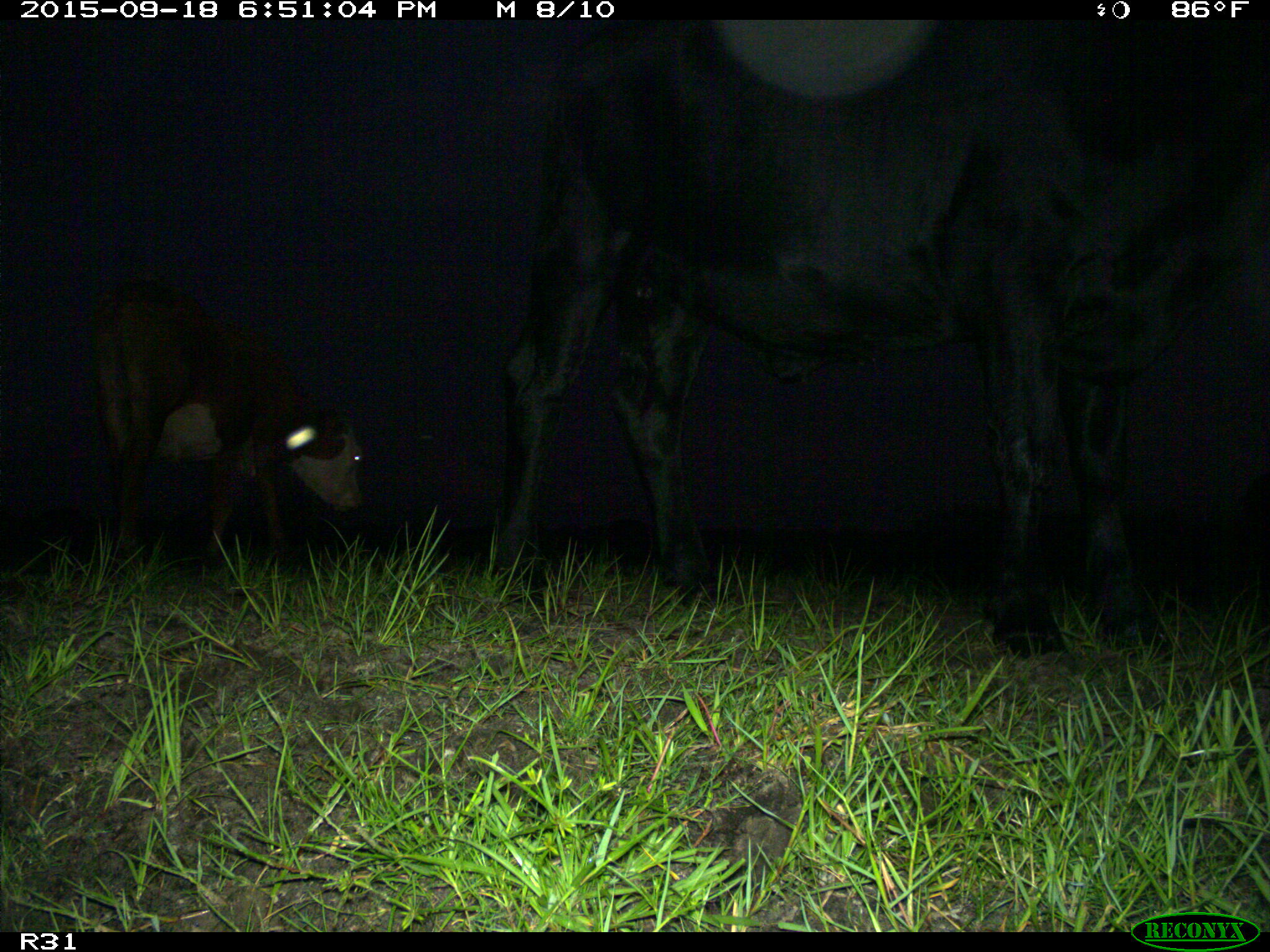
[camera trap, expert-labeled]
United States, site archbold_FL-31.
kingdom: Animalia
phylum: Chordata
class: Mammalia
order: Artiodactyla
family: Bovidae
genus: Bos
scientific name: Bos taurus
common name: domestic cow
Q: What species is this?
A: Bos taurus (domestic cow).